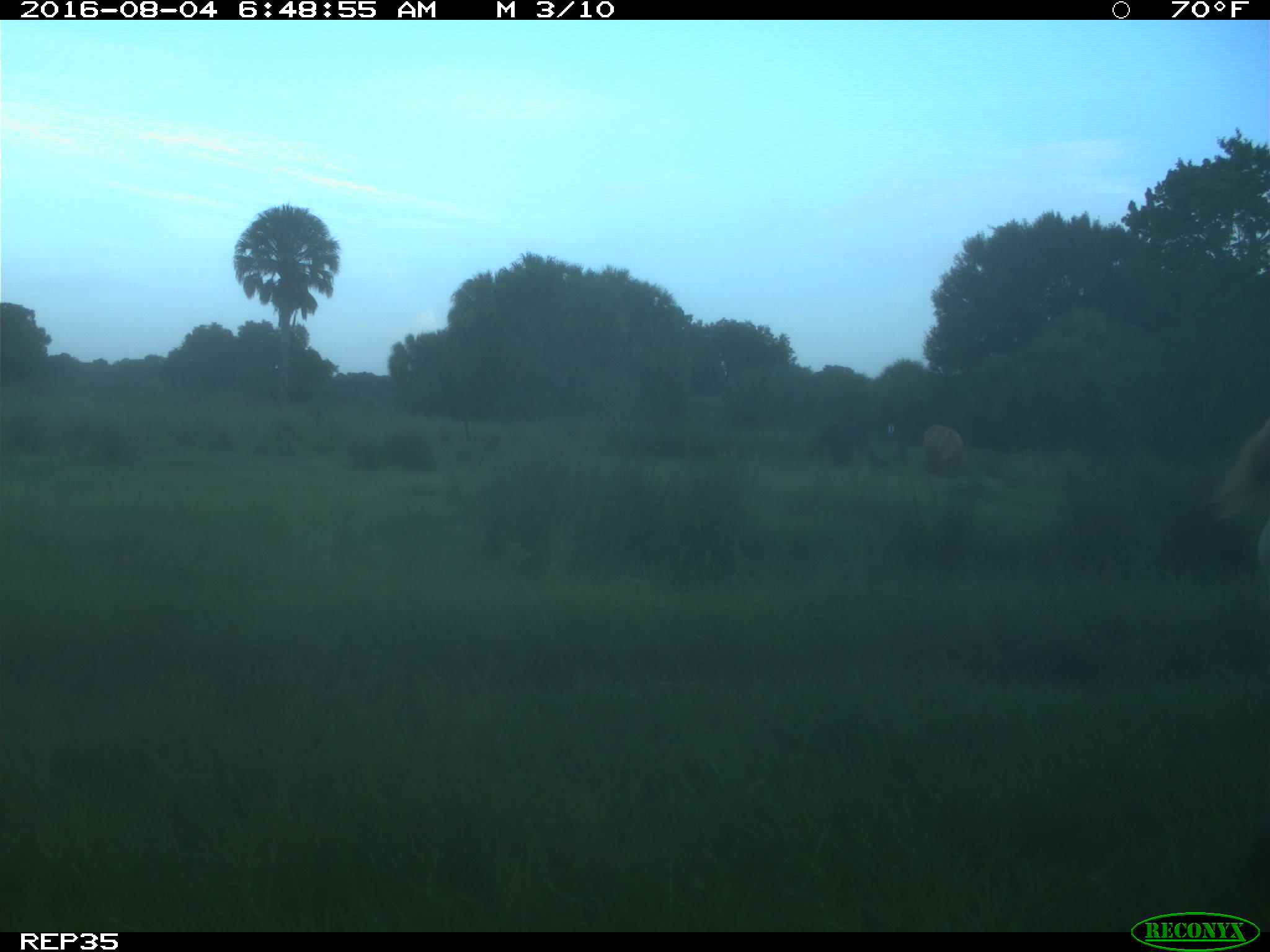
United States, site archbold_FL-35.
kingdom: Animalia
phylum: Chordata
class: Mammalia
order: Artiodactyla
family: Bovidae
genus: Bos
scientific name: Bos taurus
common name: domestic cow